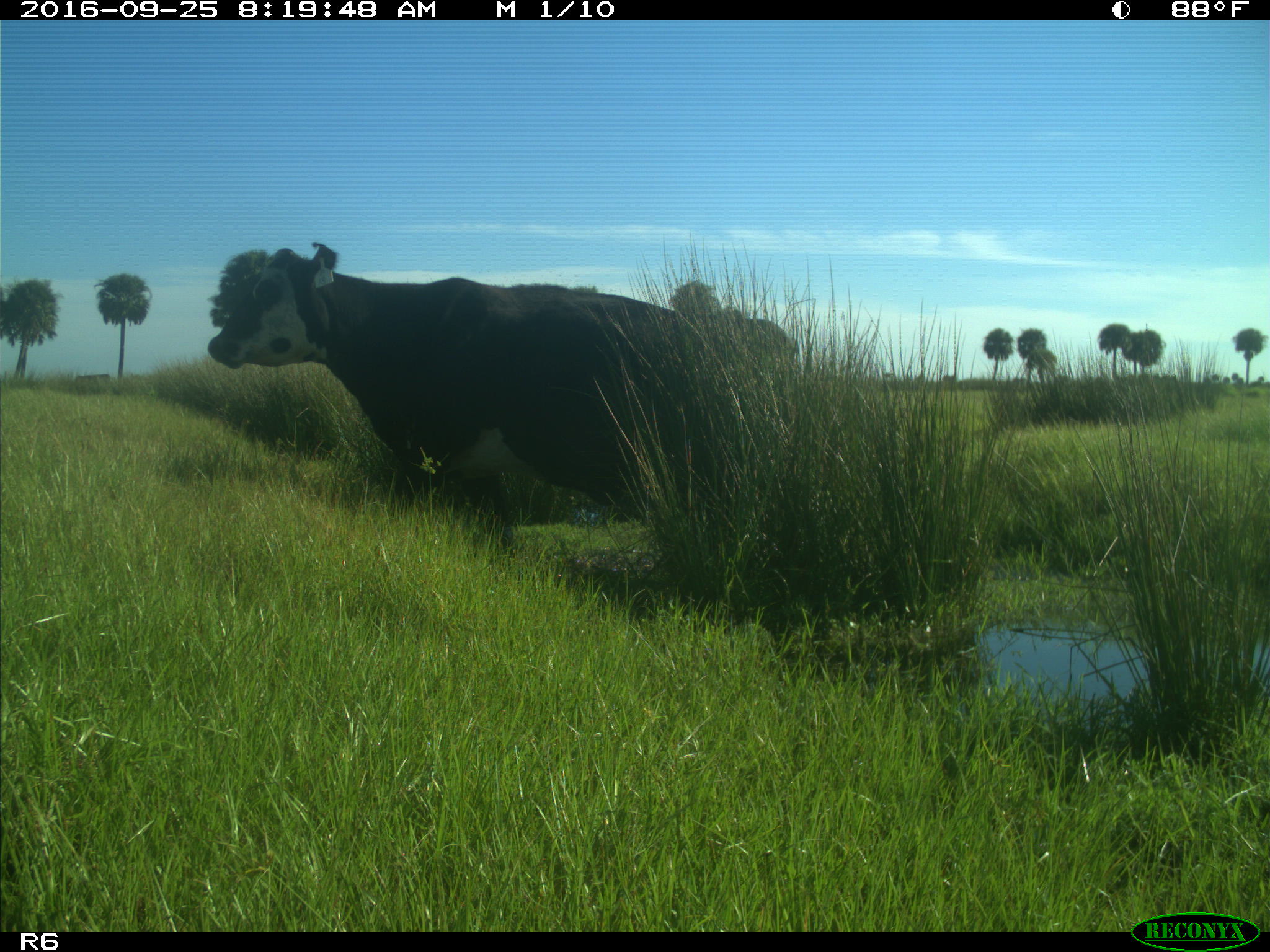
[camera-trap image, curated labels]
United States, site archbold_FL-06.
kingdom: Animalia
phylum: Chordata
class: Mammalia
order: Artiodactyla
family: Bovidae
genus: Bos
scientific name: Bos taurus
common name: domestic cow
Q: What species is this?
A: Bos taurus (domestic cow).